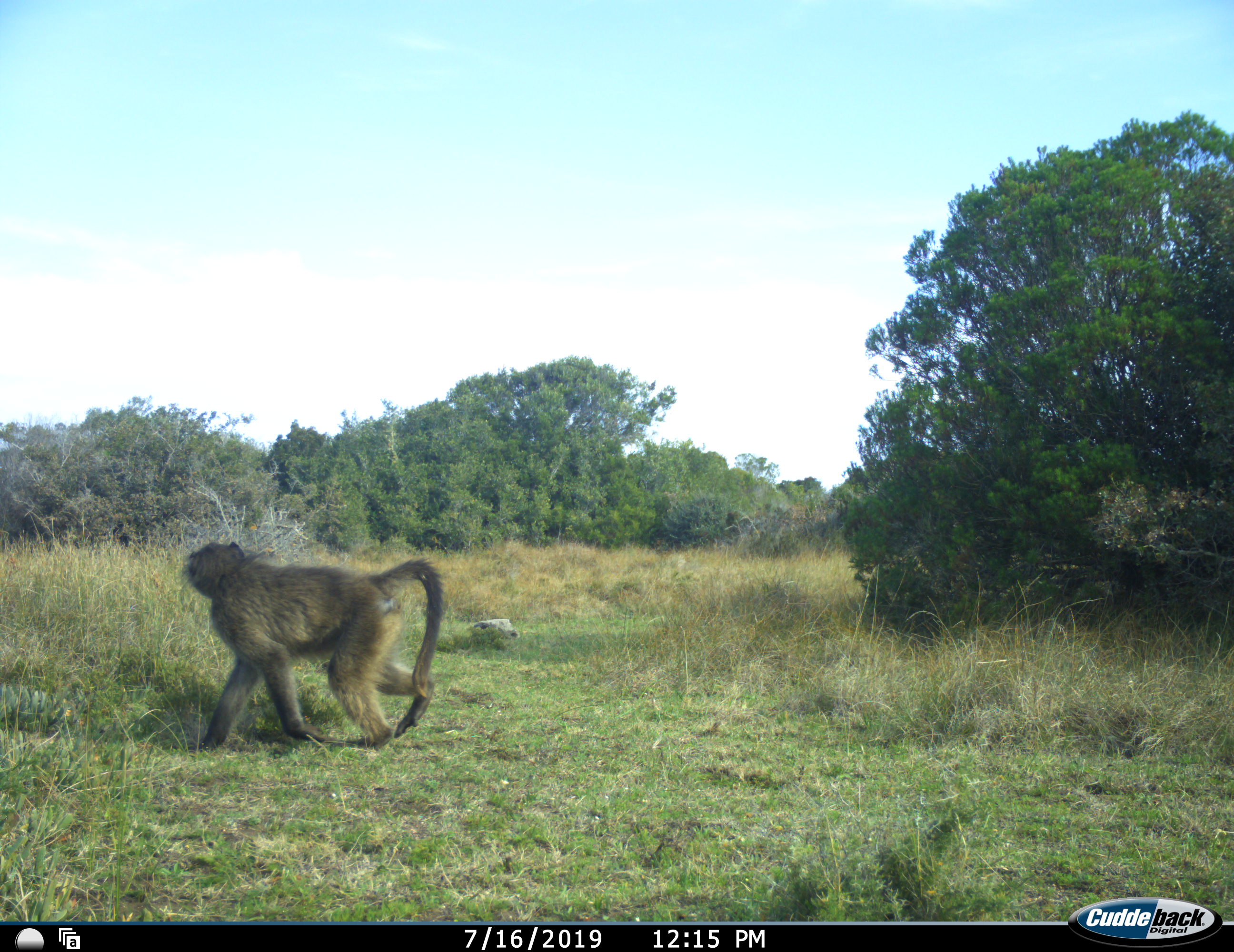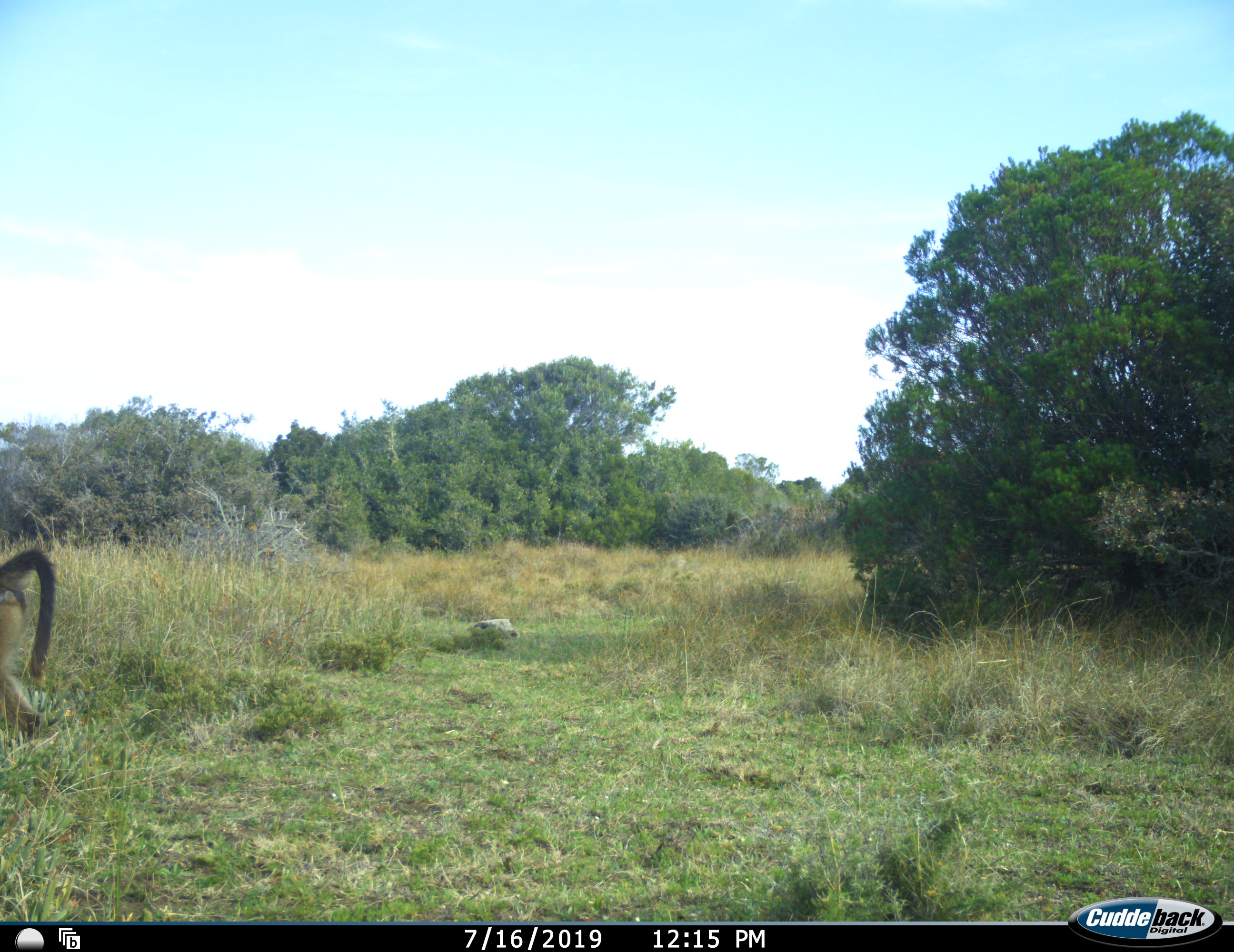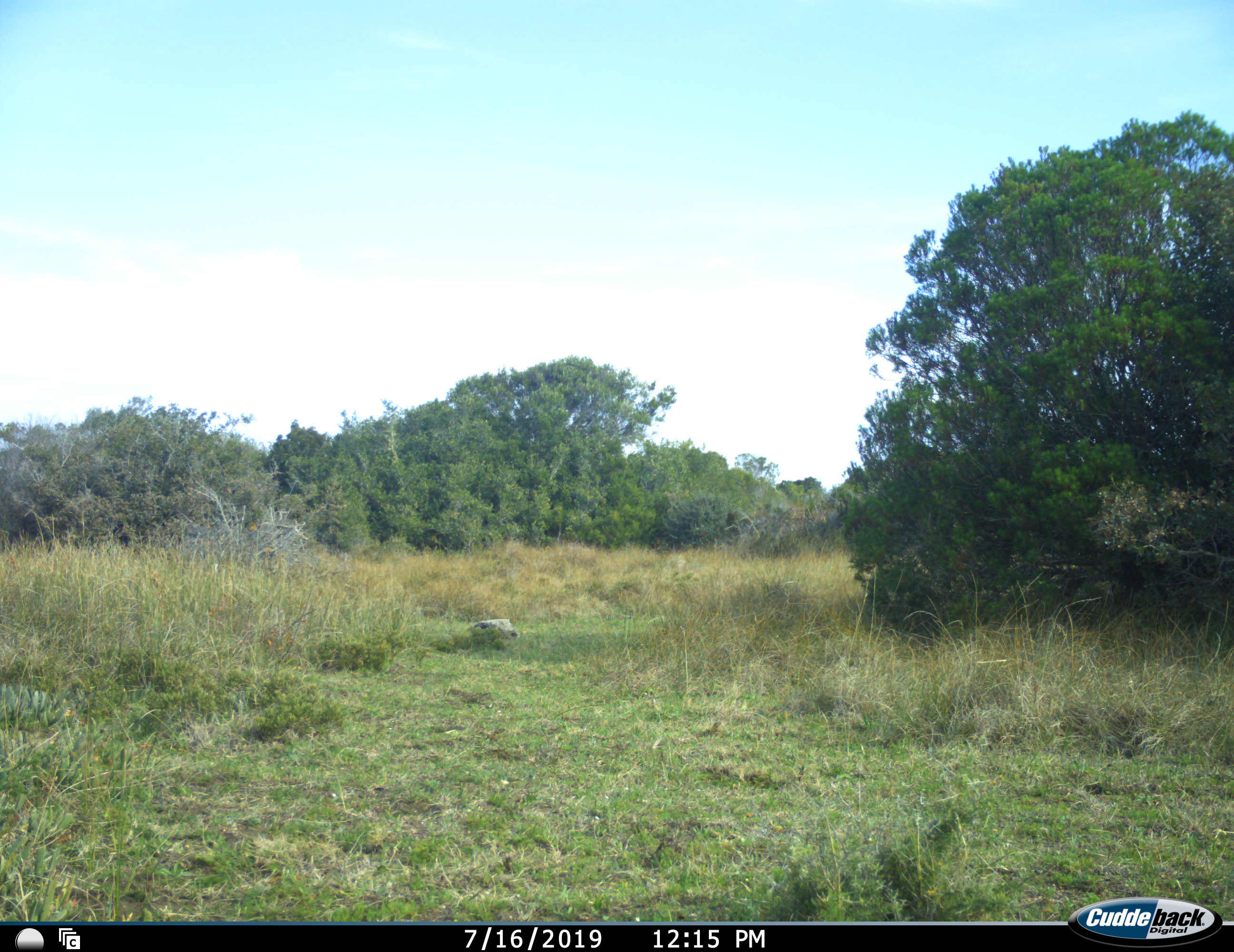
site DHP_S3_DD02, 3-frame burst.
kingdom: Animalia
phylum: Chordata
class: Mammalia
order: Primates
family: Cercopithecidae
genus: Papio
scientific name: Papio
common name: baboon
Baboon (Papio), count 1. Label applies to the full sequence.